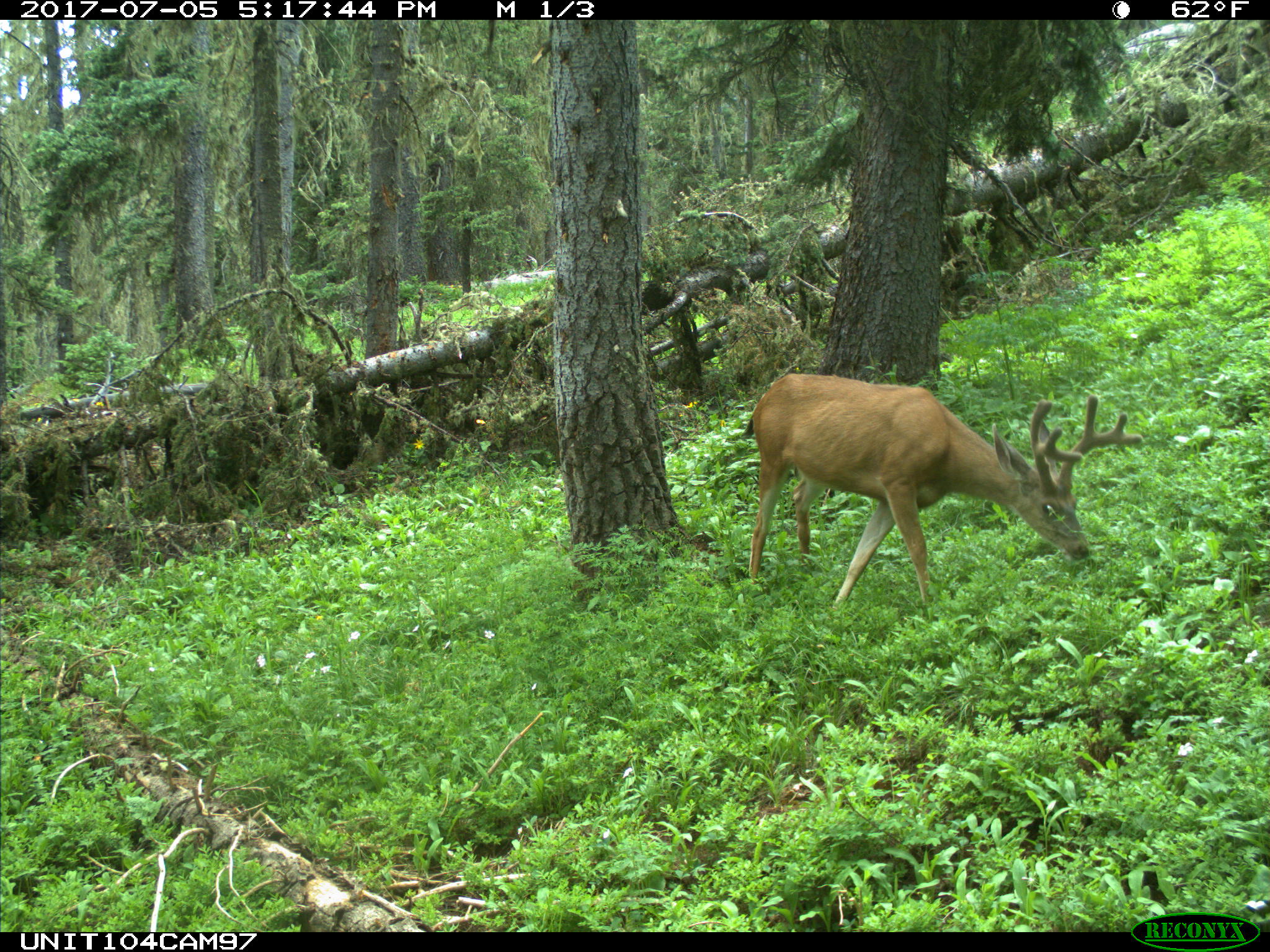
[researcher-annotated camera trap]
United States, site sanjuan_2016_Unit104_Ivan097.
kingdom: Animalia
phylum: Chordata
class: Mammalia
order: Artiodactyla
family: Cervidae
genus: Odocoileus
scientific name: Odocoileus hemionus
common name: mule deer